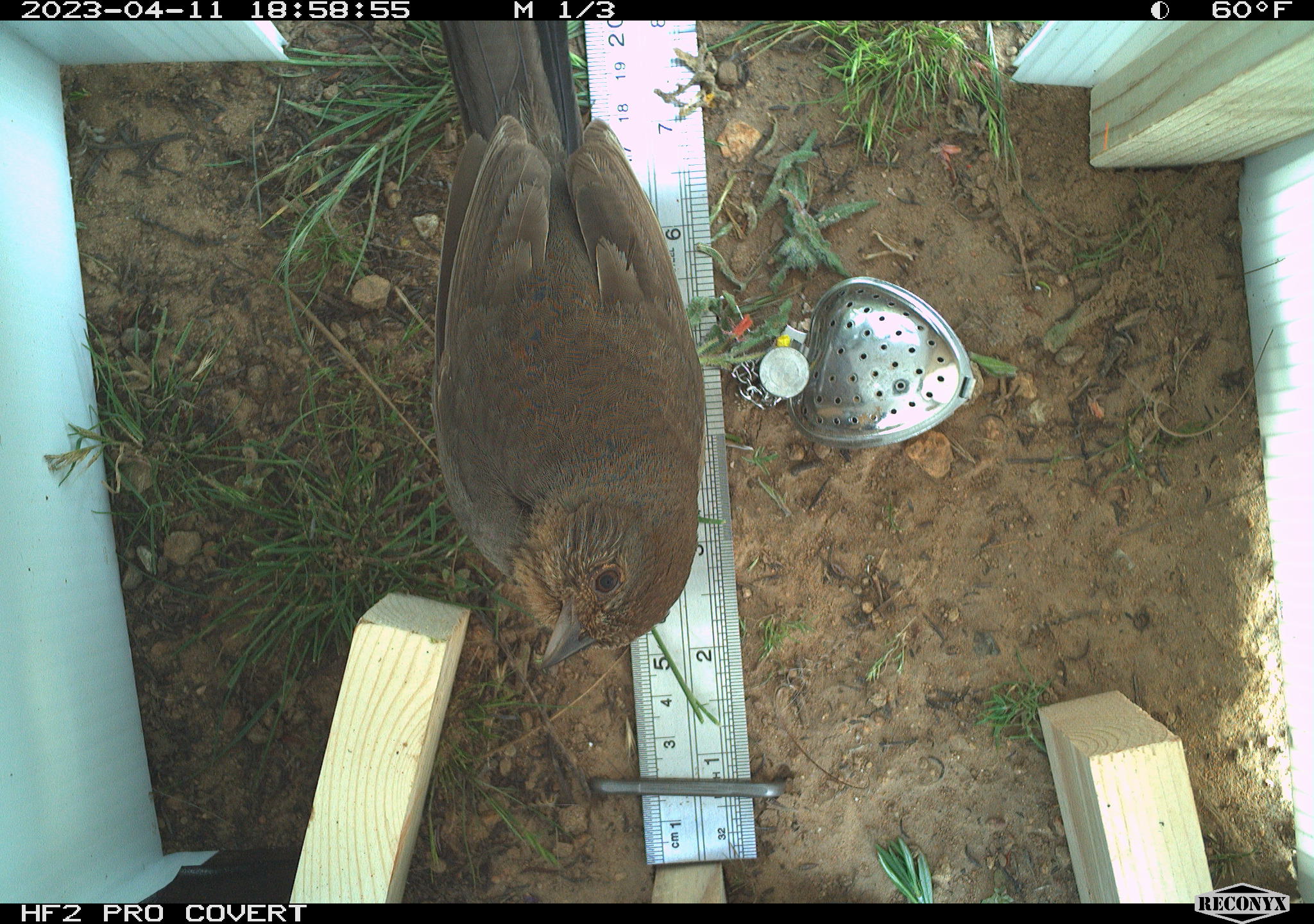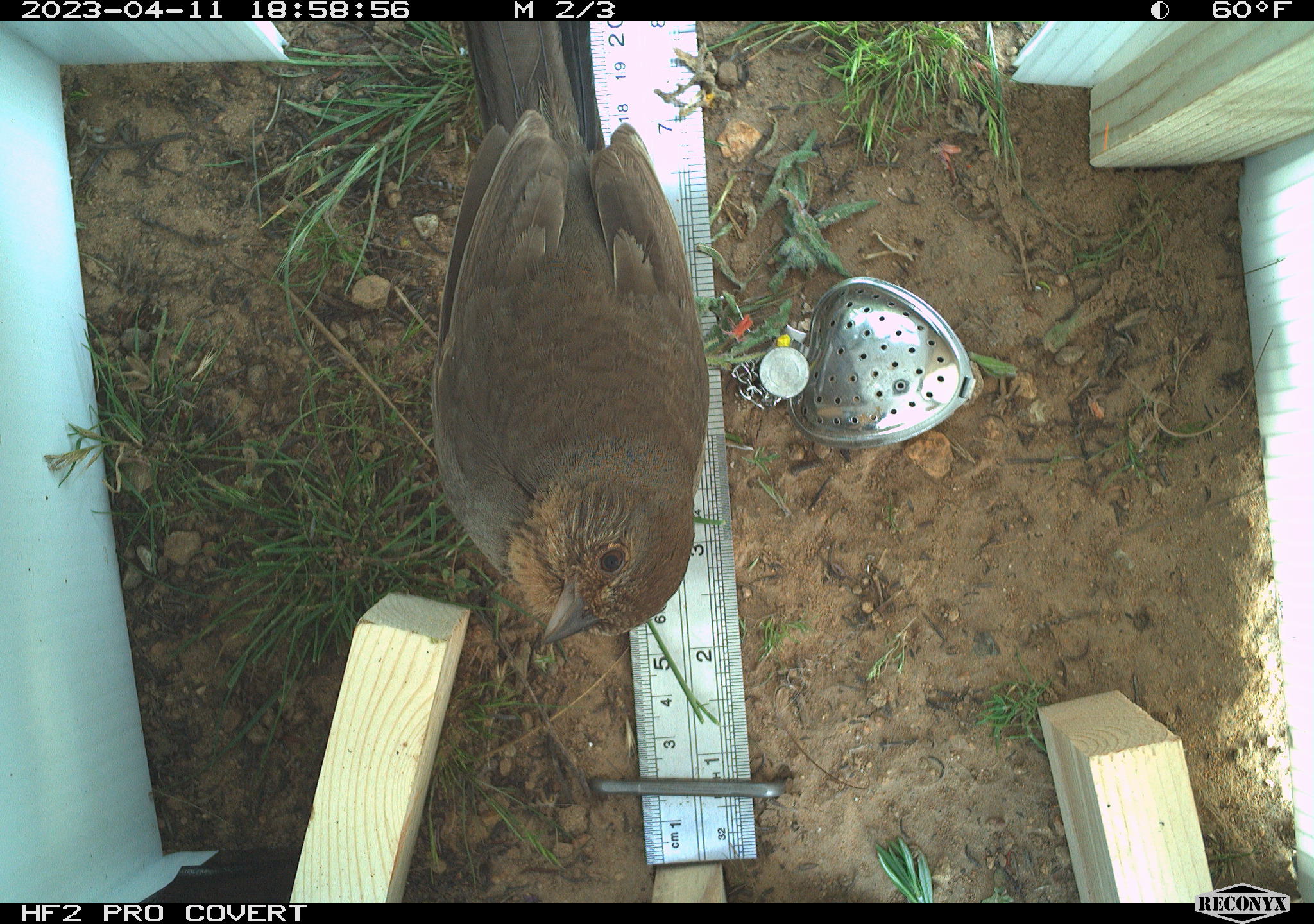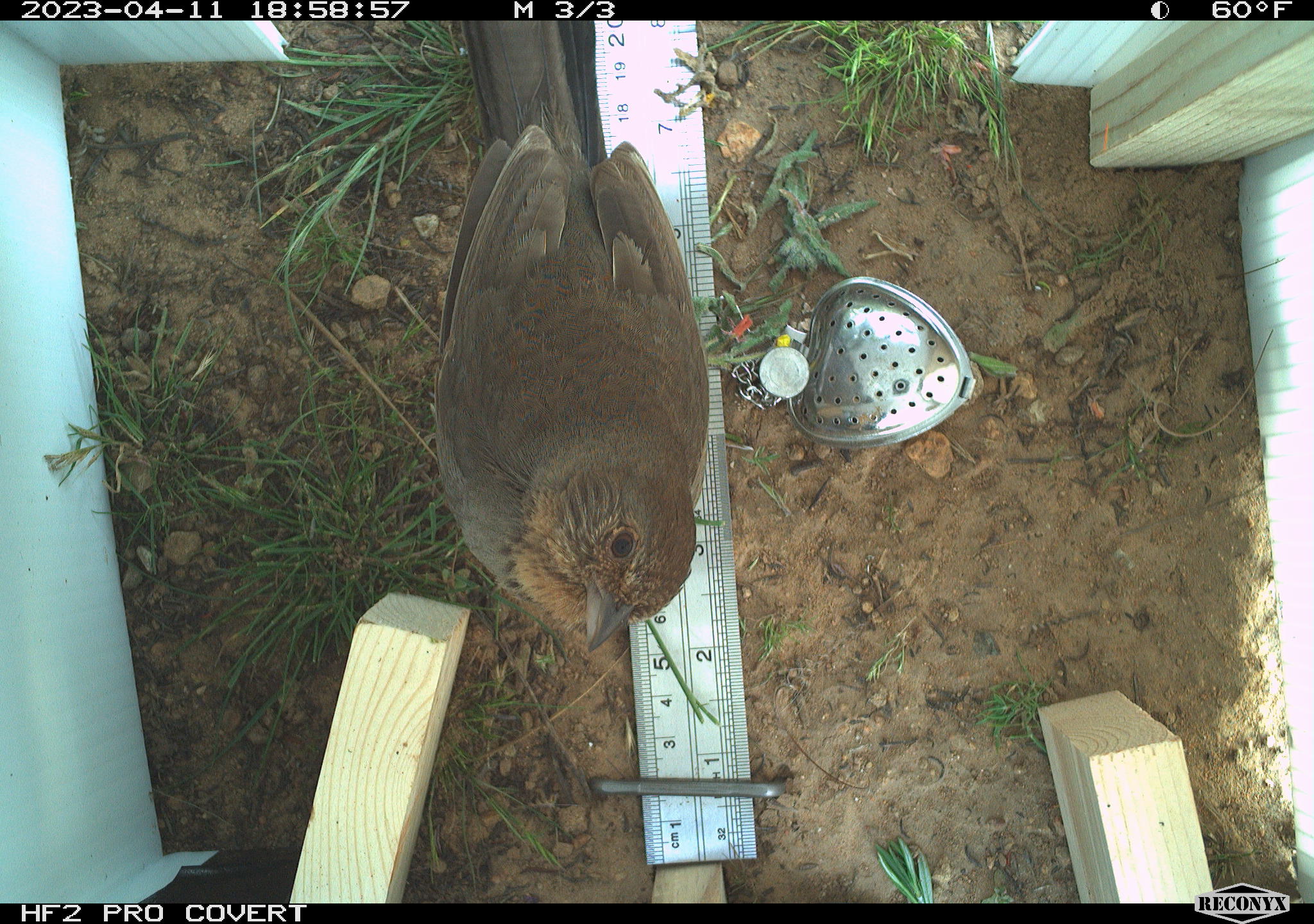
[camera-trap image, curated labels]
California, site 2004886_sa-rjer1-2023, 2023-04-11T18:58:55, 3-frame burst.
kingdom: Animalia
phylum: Chordata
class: Aves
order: Passeriformes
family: Passerellidae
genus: Melozone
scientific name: Melozone crissalis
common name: california towhee